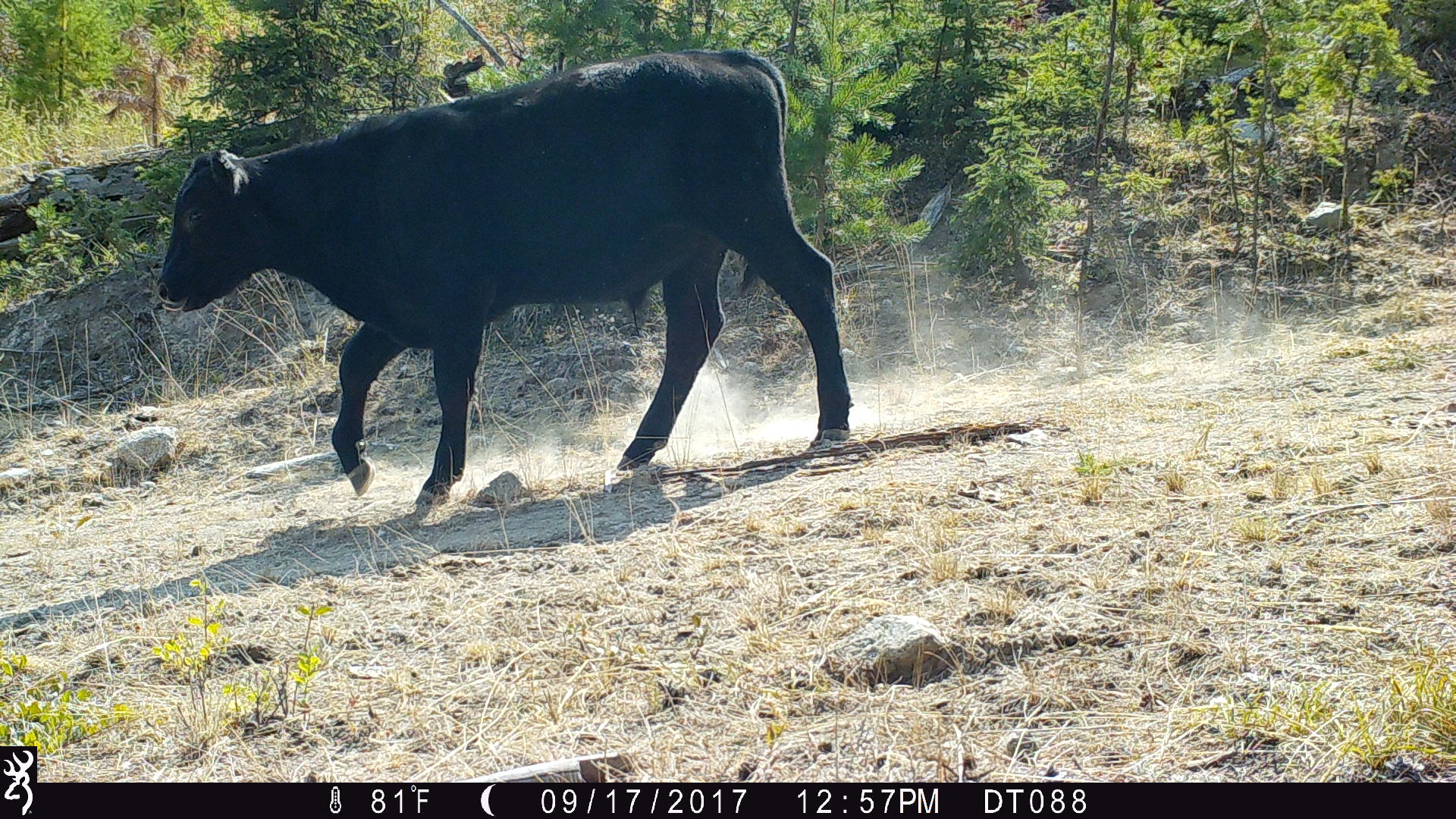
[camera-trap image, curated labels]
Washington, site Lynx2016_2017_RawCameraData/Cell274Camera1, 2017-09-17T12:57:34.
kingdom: Animalia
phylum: Chordata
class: Mammalia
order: Artiodactyla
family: Bovidae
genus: Bos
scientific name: Bos taurus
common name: domestic cattle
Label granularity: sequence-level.